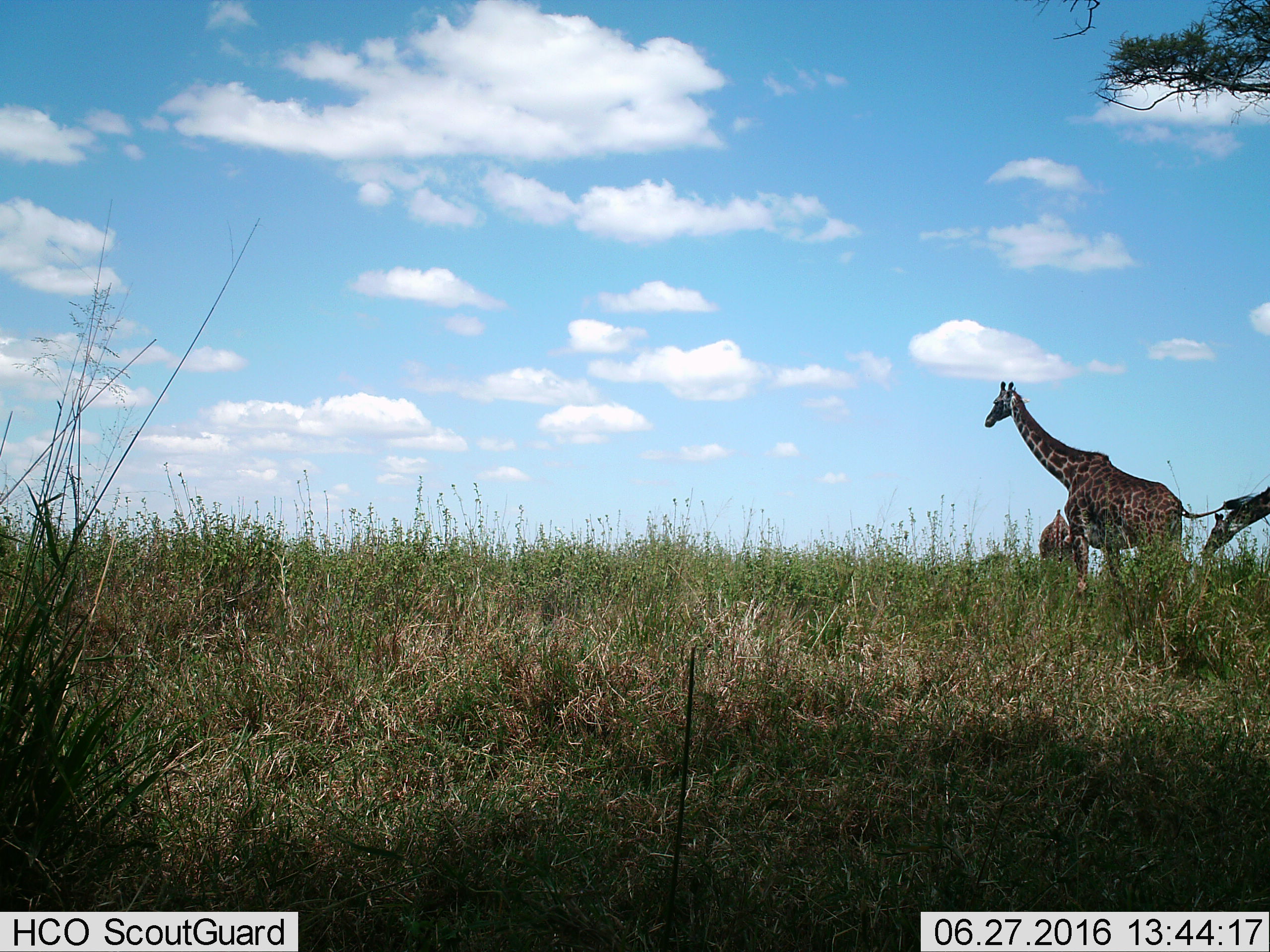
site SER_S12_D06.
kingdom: Animalia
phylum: Chordata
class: Mammalia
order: Artiodactyla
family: Giraffidae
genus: Giraffa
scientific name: Giraffa camelopardalis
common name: giraffe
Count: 3.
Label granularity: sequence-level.